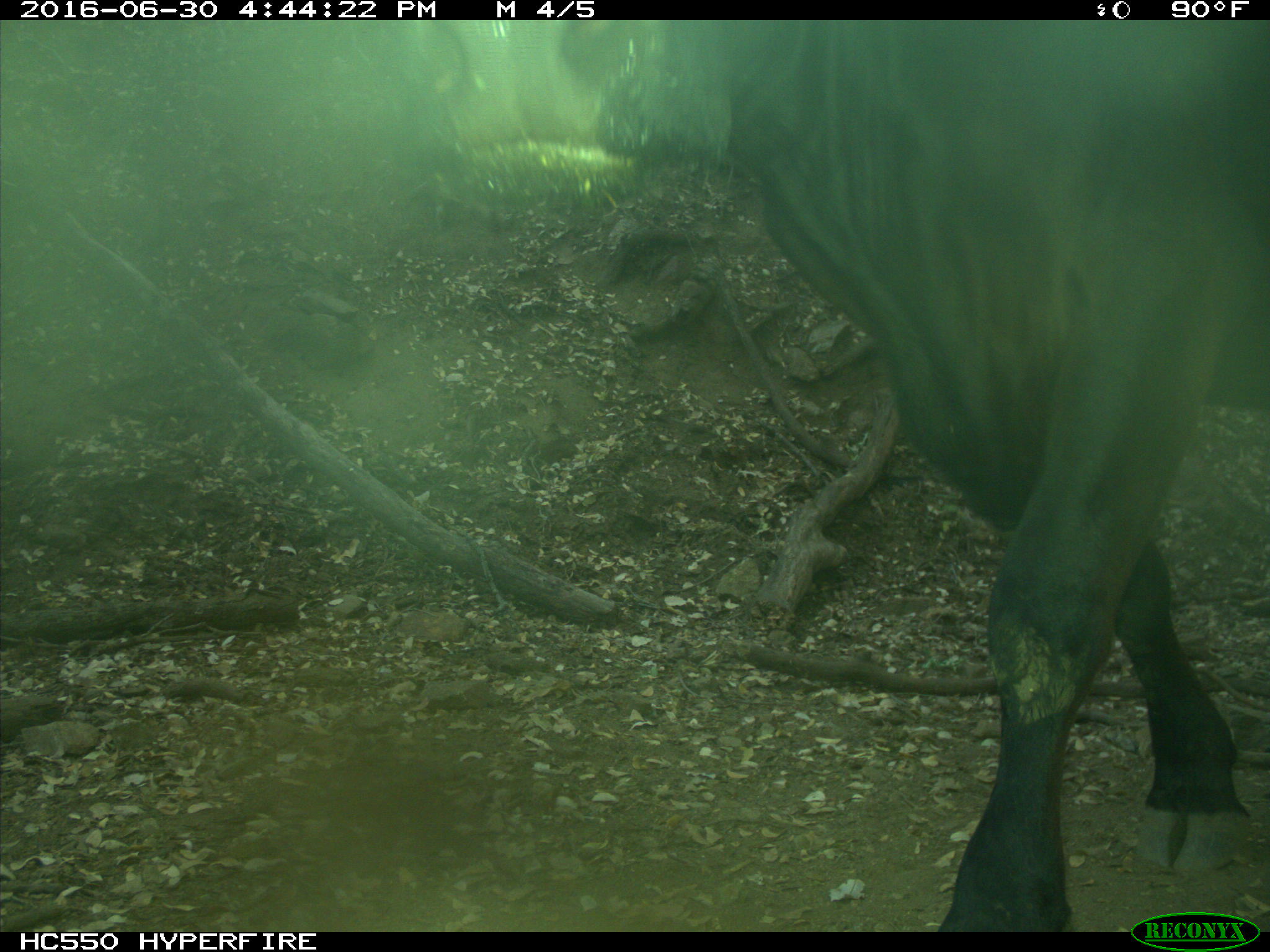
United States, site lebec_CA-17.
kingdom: Animalia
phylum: Chordata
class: Mammalia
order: Artiodactyla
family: Bovidae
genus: Bos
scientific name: Bos taurus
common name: domestic cow